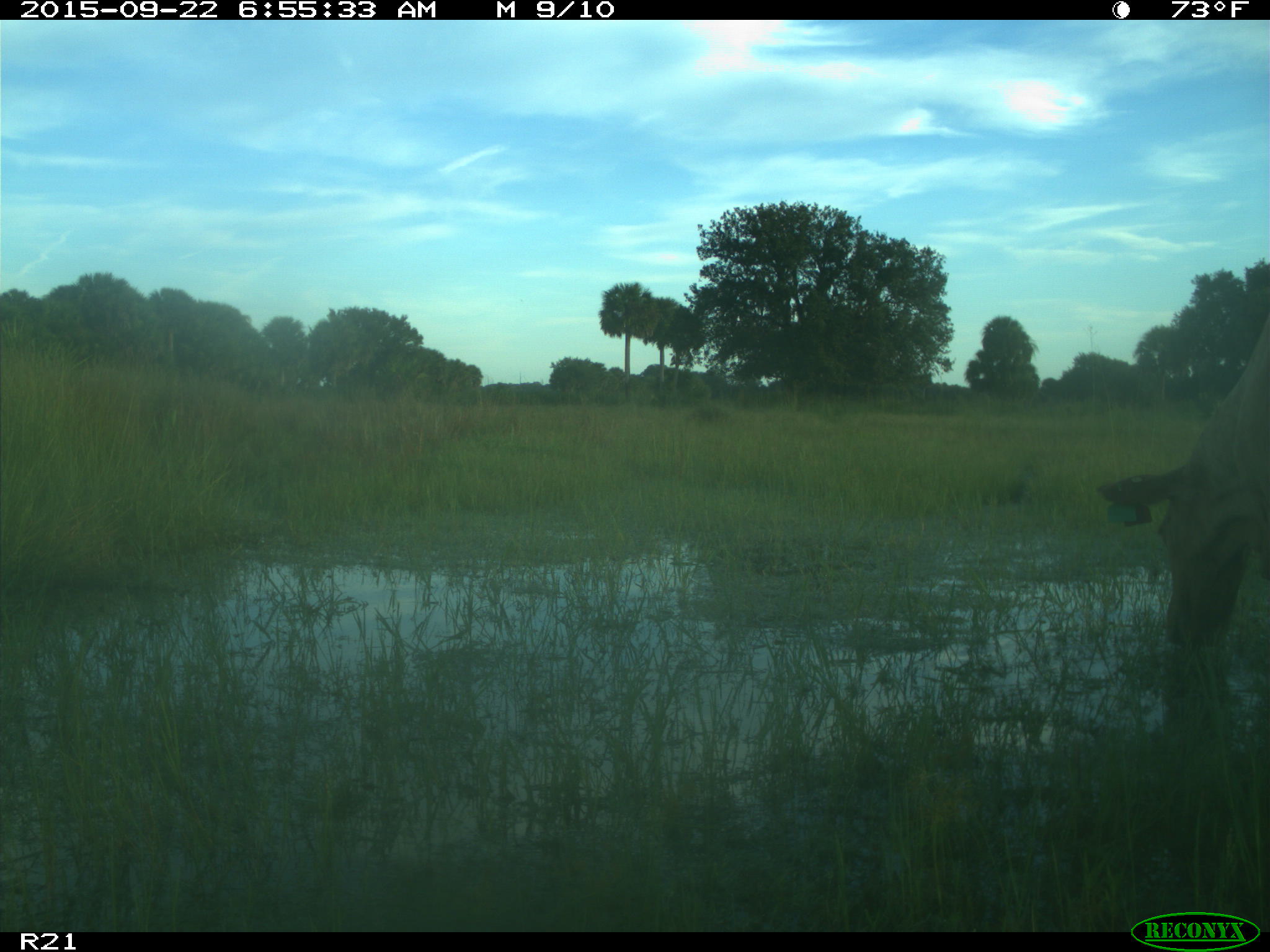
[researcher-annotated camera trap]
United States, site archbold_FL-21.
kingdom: Animalia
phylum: Chordata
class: Mammalia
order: Artiodactyla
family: Bovidae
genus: Bos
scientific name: Bos taurus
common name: domestic cow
Bos taurus (domestic cow).